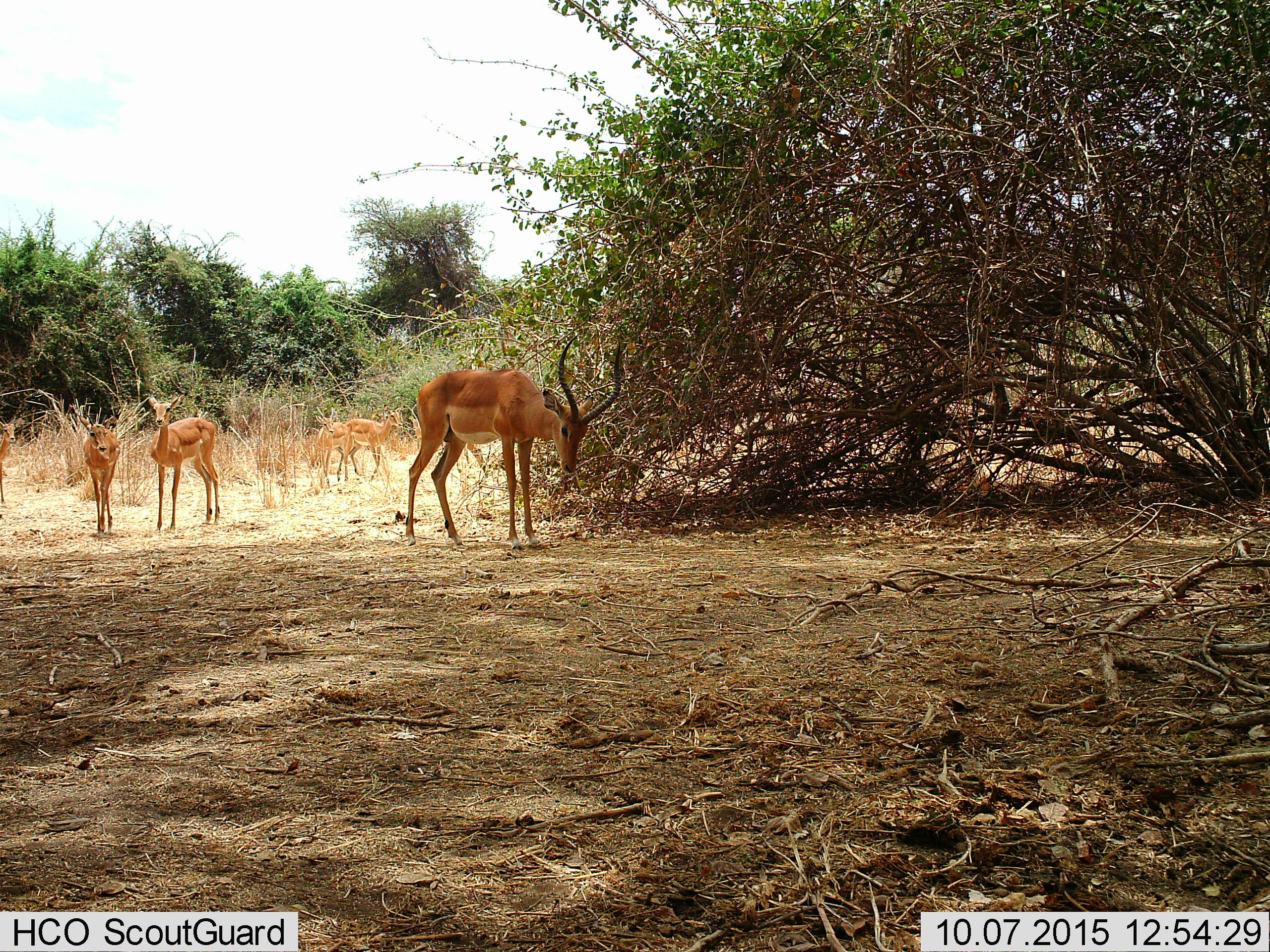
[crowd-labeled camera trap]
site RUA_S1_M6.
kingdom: Animalia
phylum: Chordata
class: Mammalia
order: Artiodactyla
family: Bovidae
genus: Aepyceros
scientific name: Aepyceros melampus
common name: impala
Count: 6.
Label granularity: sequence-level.